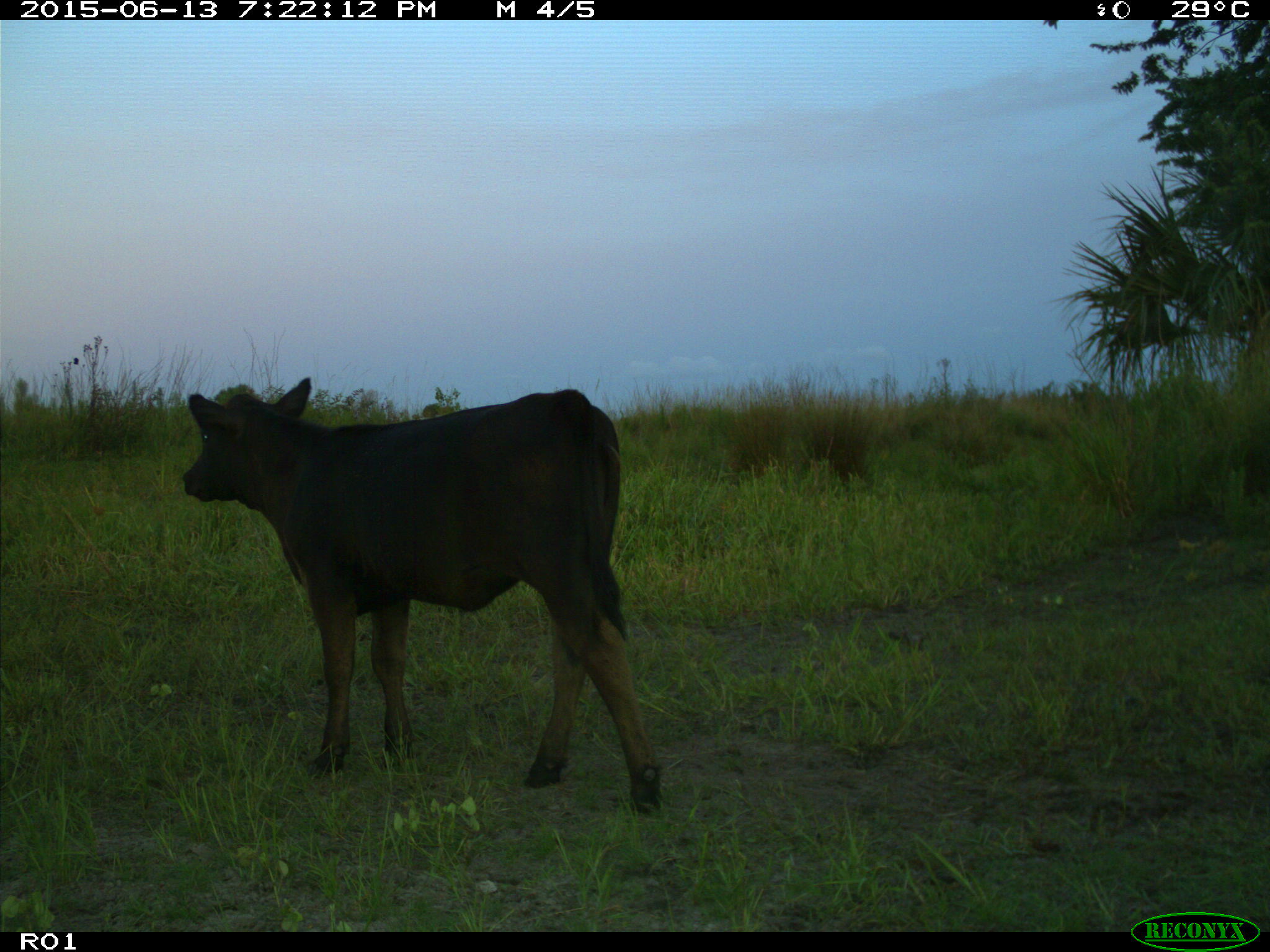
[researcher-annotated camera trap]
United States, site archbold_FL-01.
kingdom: Animalia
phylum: Chordata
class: Mammalia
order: Artiodactyla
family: Bovidae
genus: Bos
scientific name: Bos taurus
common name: domestic cow